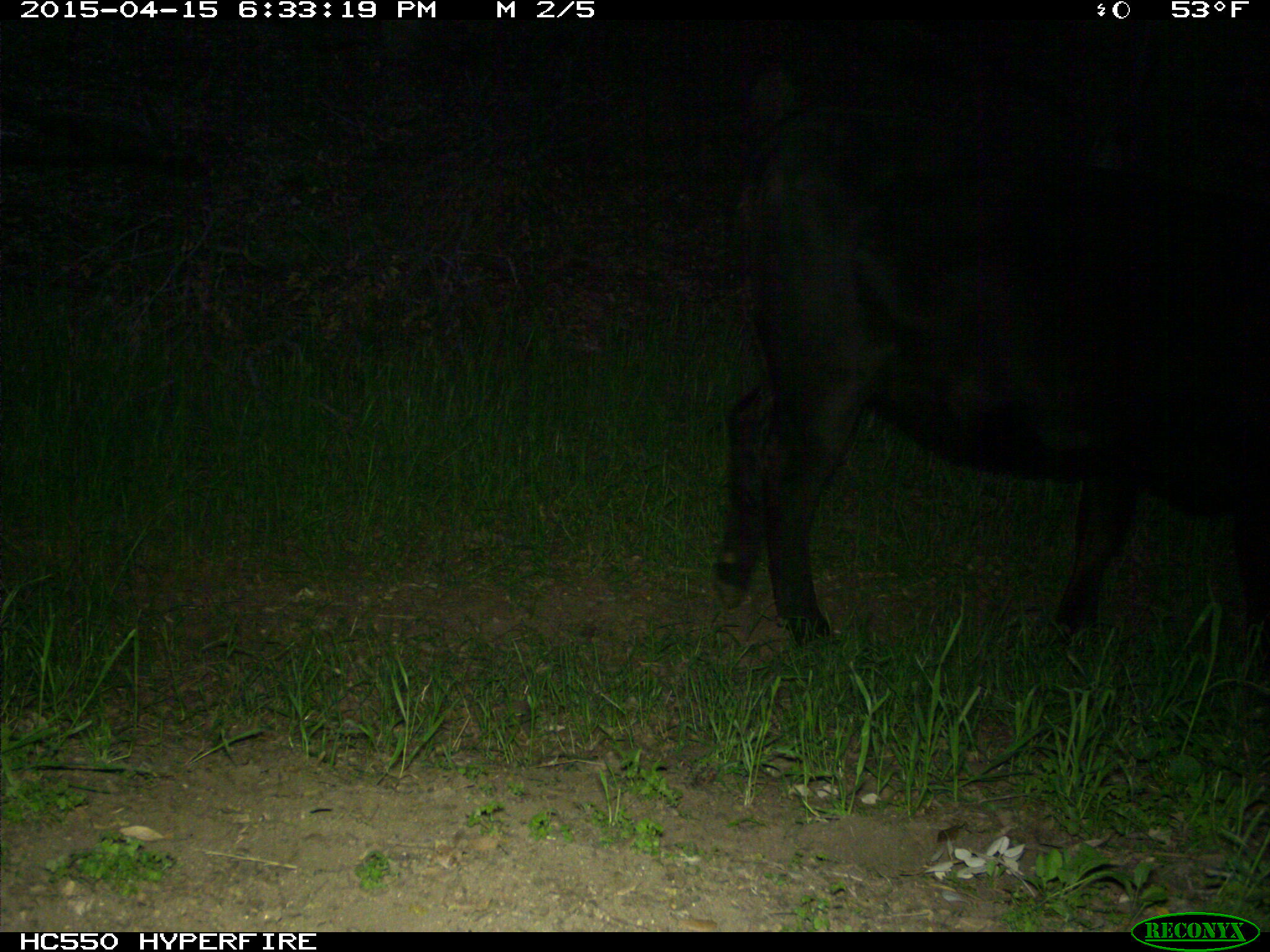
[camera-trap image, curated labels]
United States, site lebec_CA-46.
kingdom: Animalia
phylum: Chordata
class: Mammalia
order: Artiodactyla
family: Bovidae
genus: Bos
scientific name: Bos taurus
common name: domestic cow